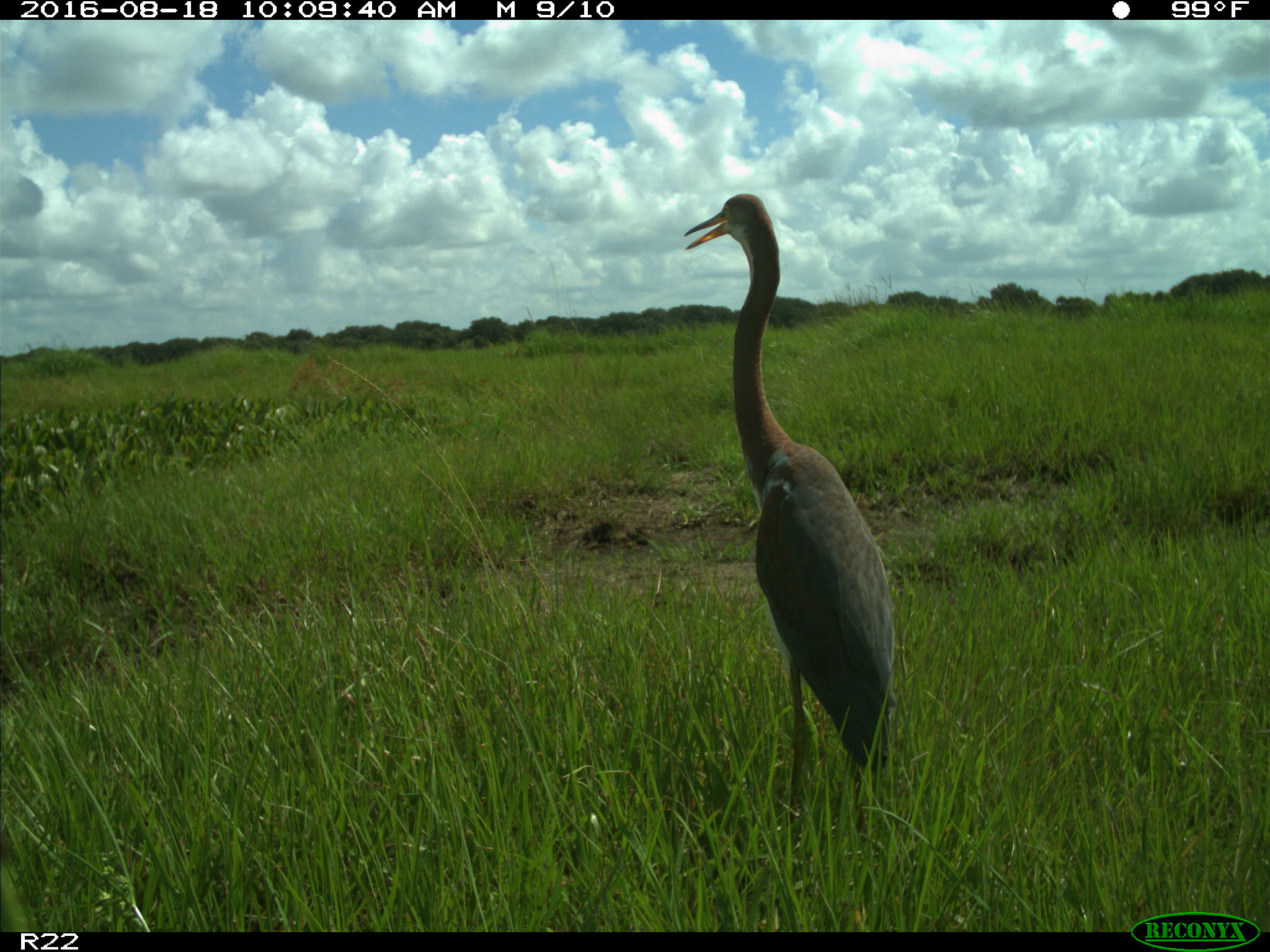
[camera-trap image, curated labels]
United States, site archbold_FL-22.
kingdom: Animalia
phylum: Chordata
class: Aves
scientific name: Aves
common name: birds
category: unidentified bird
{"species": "unidentified bird (birds) (Aves)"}